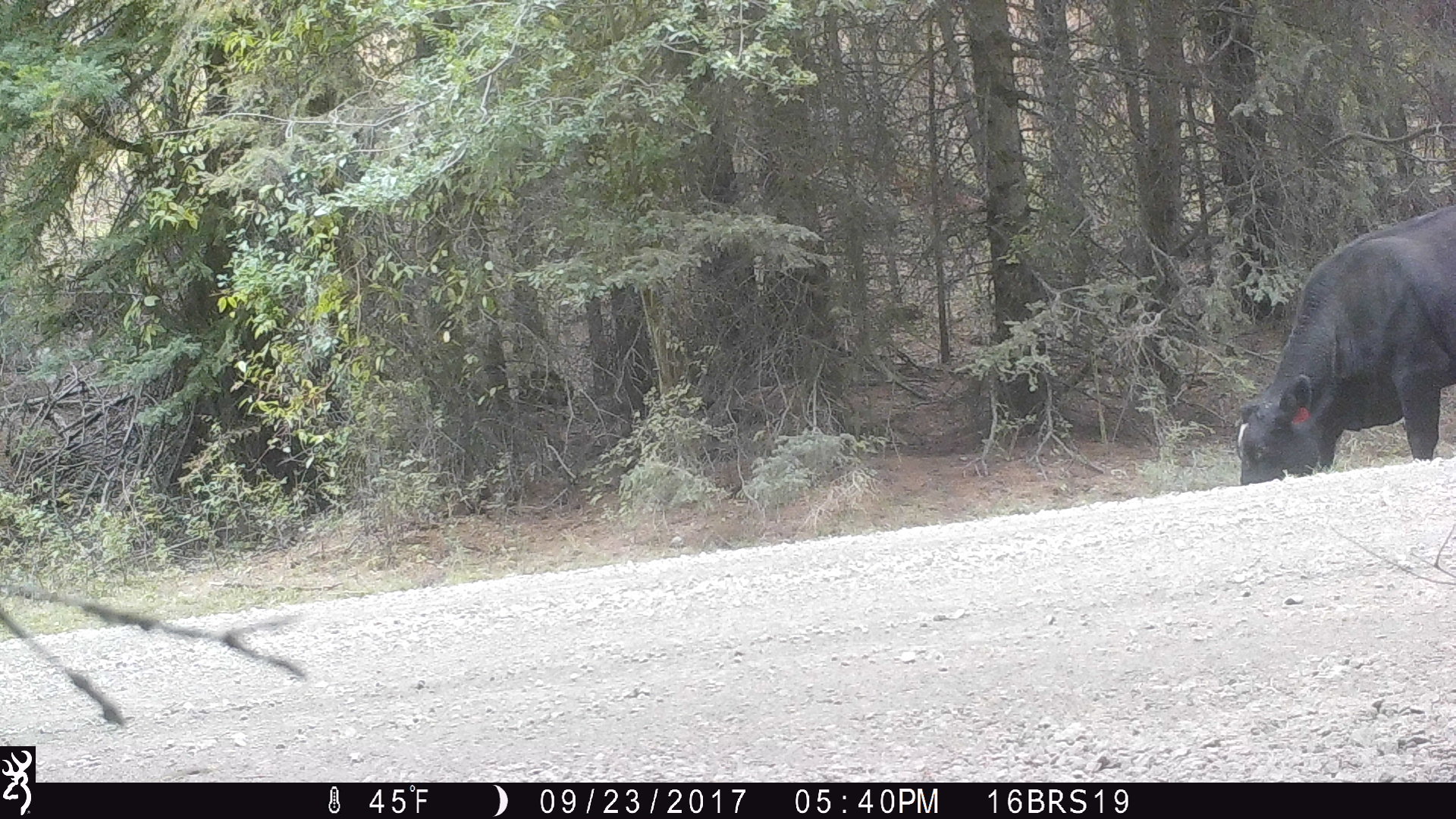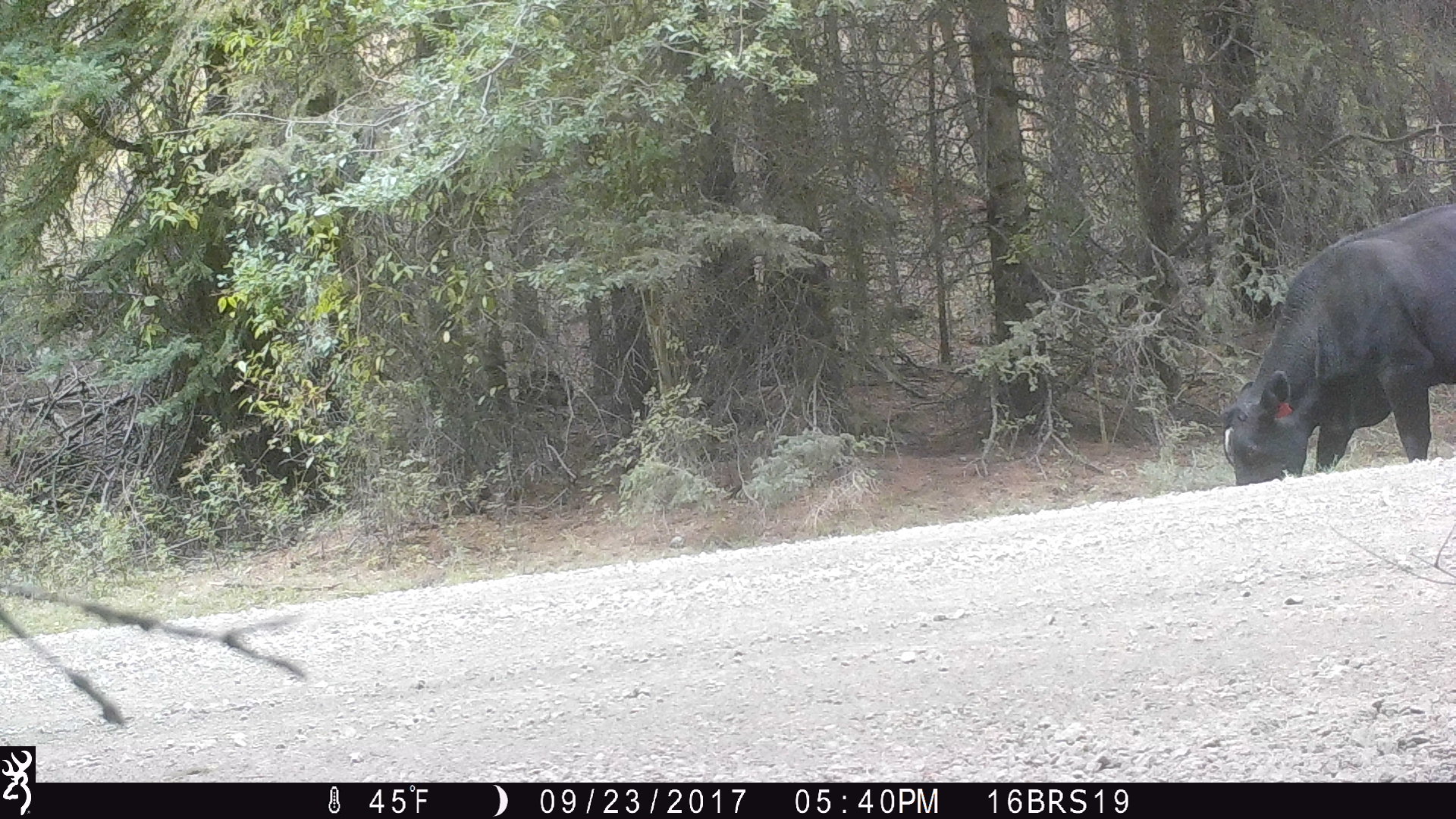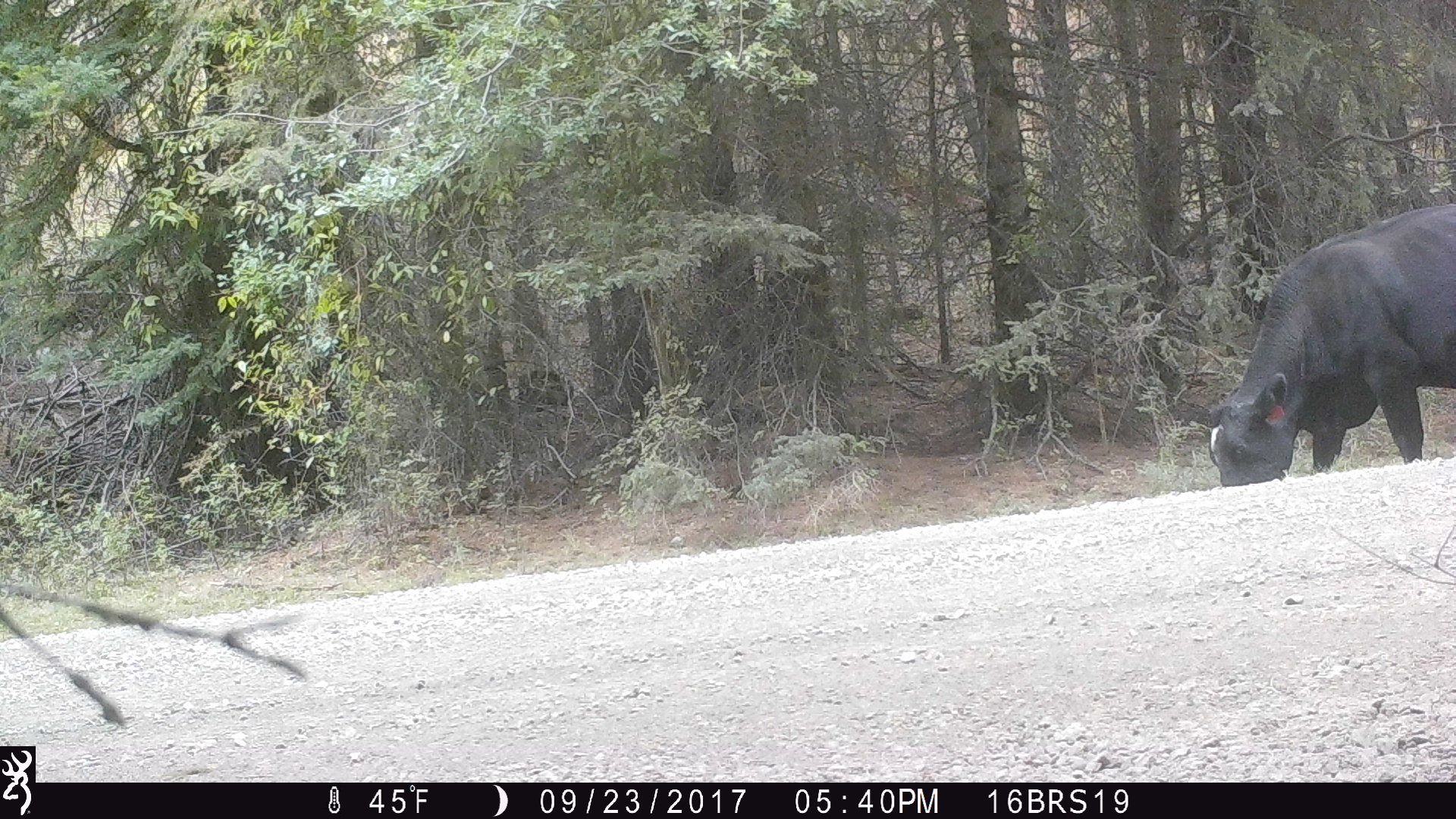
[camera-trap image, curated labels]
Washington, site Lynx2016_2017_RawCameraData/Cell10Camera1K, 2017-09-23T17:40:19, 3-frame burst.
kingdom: Animalia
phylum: Chordata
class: Mammalia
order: Artiodactyla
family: Bovidae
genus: Bos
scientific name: Bos taurus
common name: domestic cattle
Domestic cattle (Bos taurus). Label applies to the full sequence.